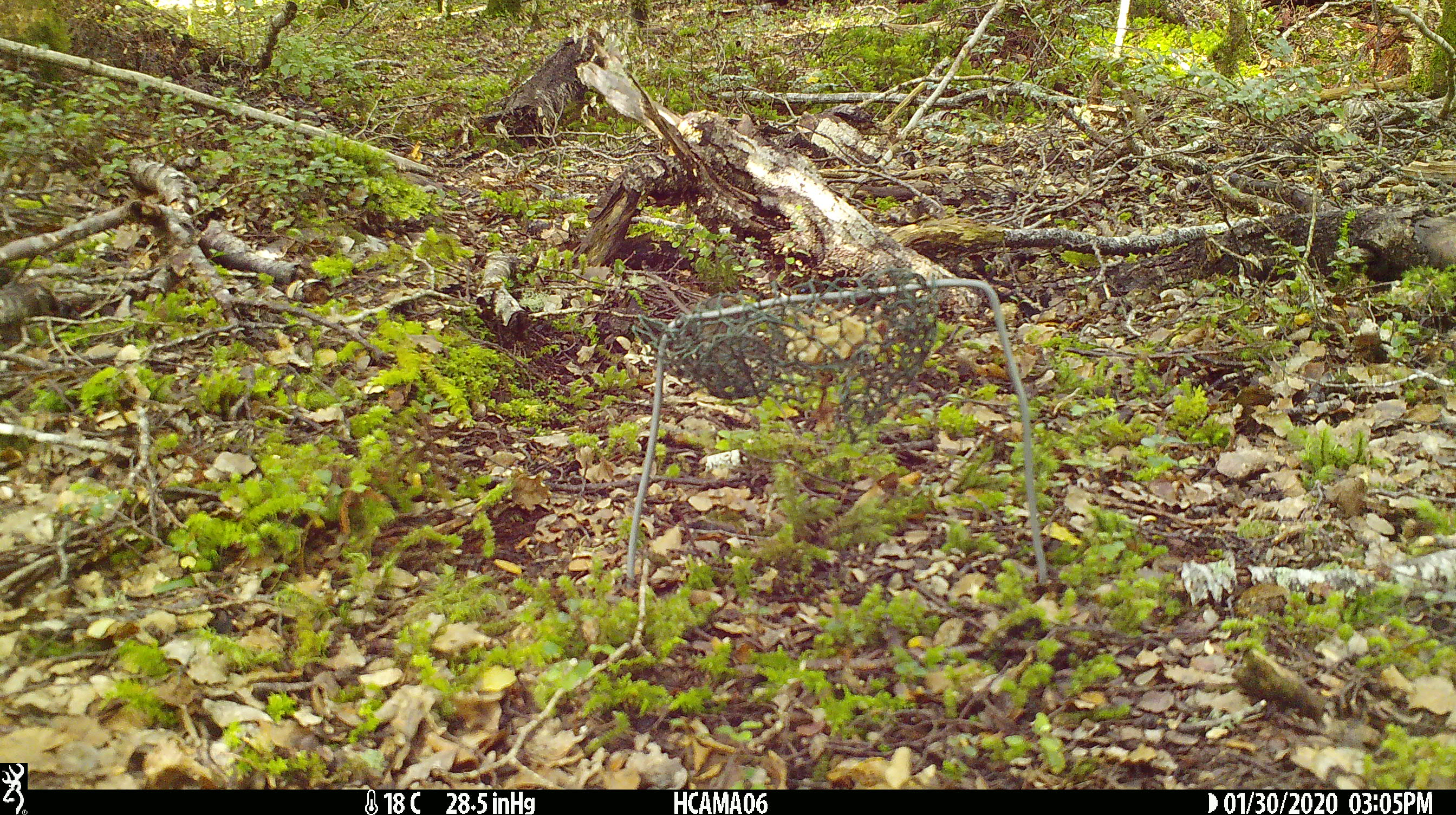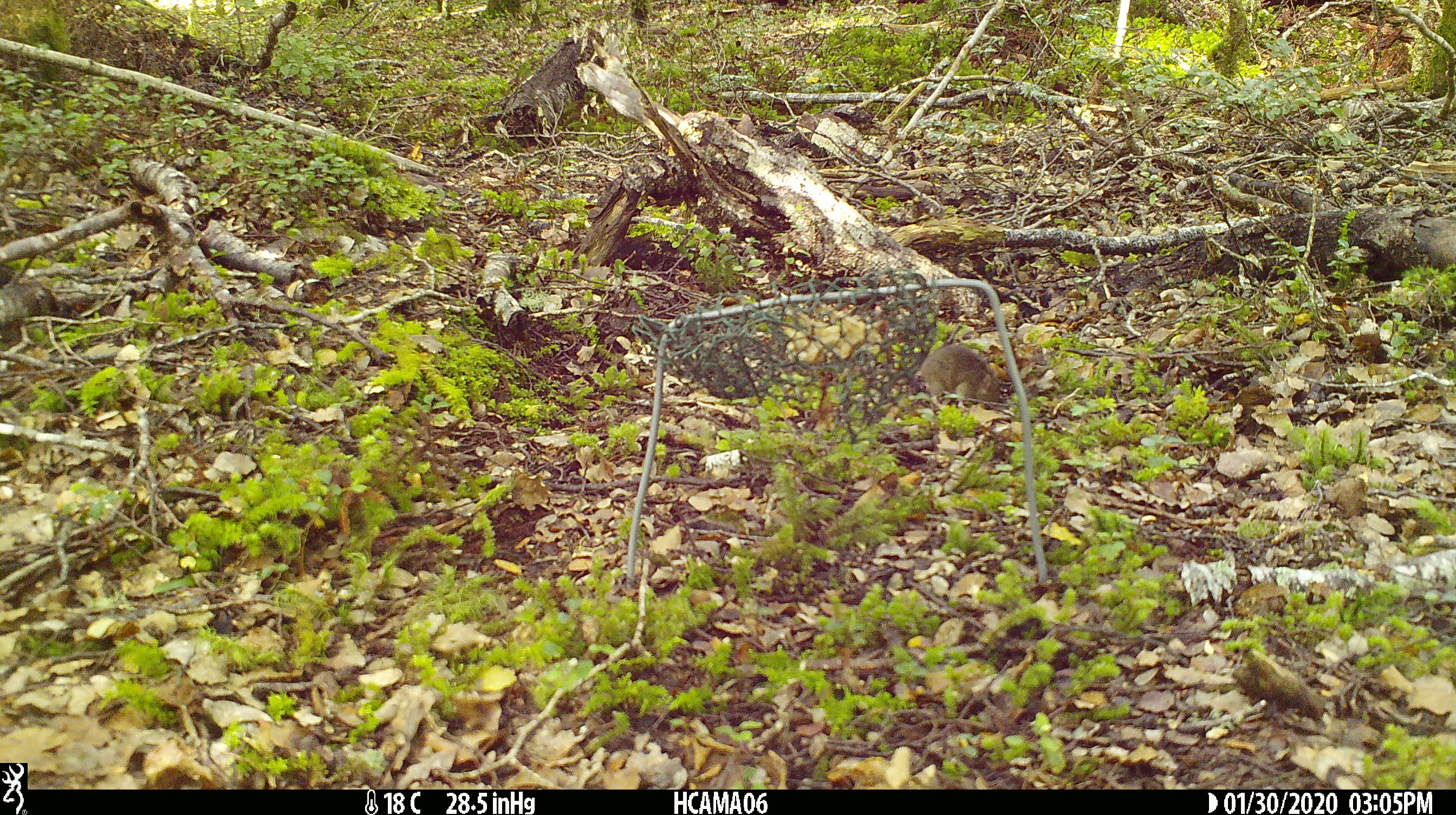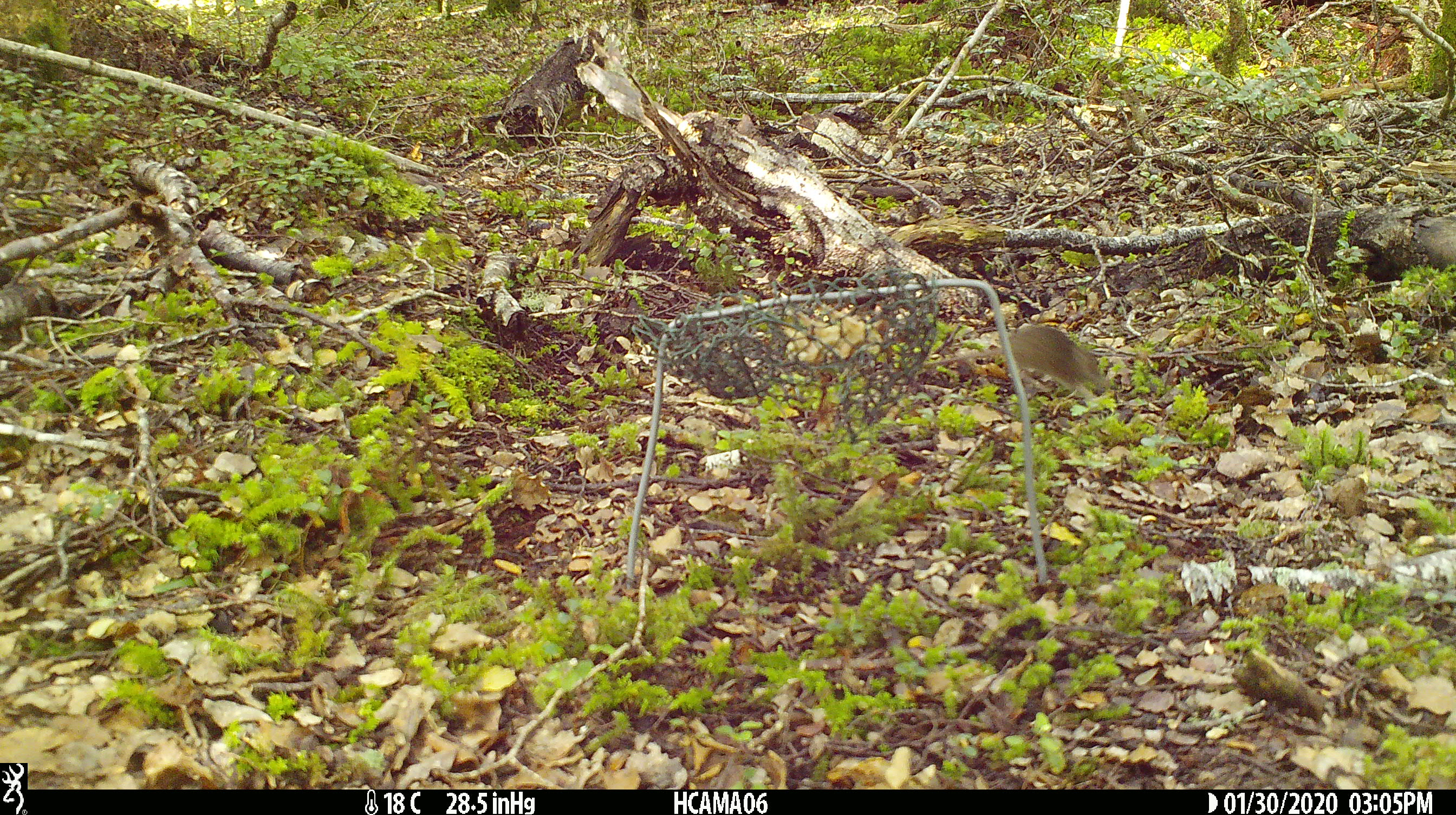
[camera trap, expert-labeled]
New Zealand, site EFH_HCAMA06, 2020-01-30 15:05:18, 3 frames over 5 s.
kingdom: Animalia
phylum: Chordata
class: Mammalia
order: Rodentia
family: Muridae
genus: Mus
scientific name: Mus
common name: mouse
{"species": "mouse (Mus)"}